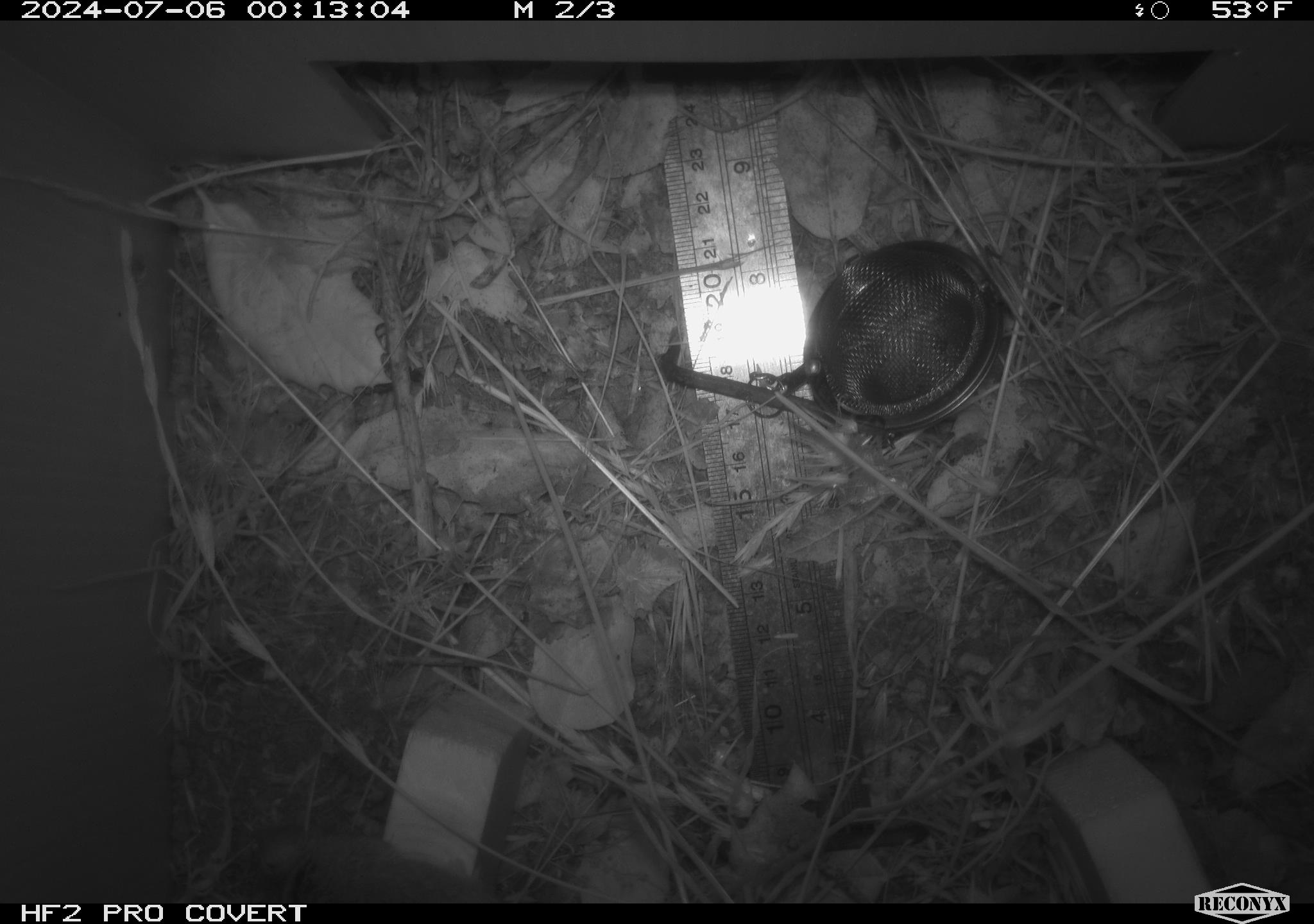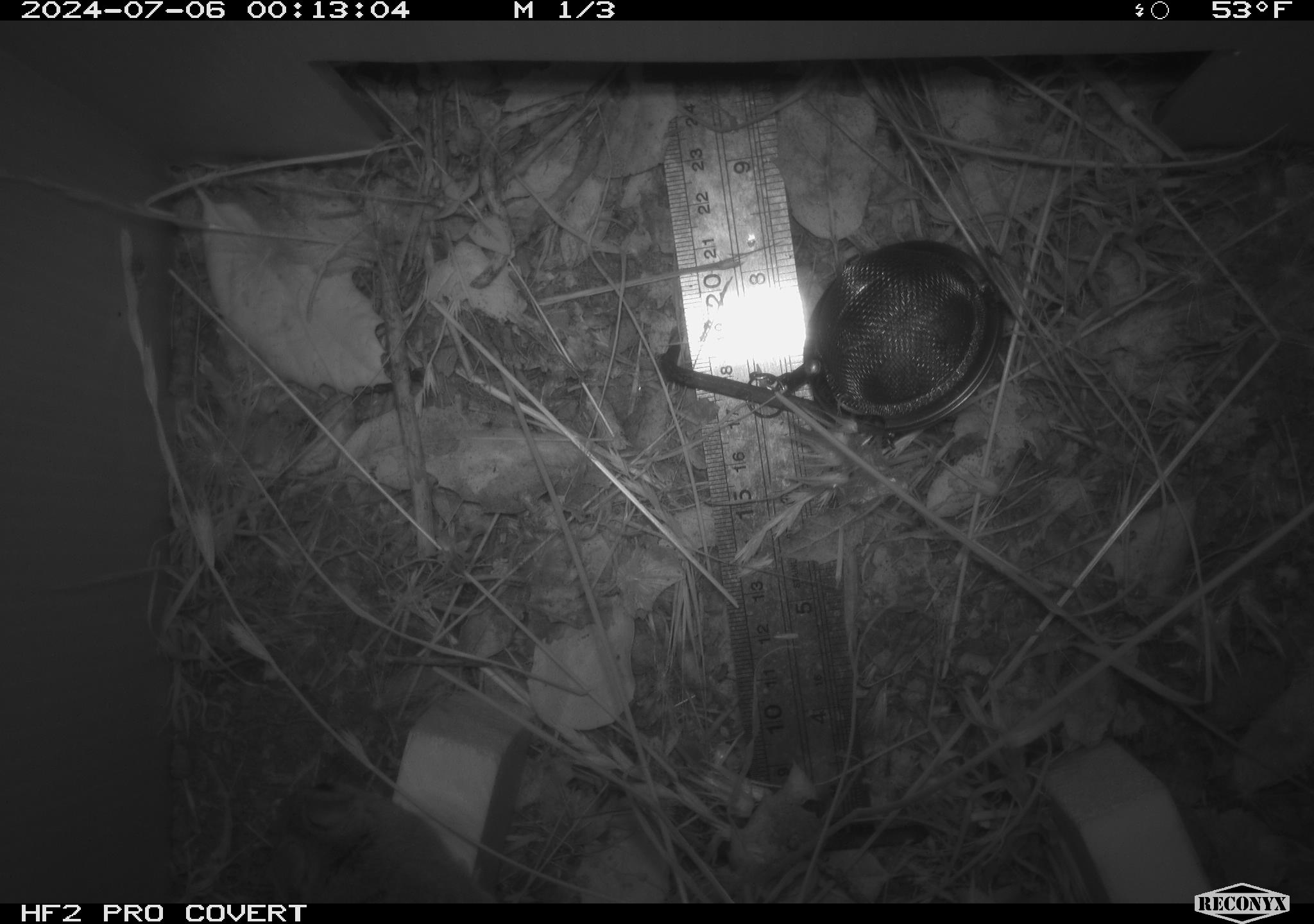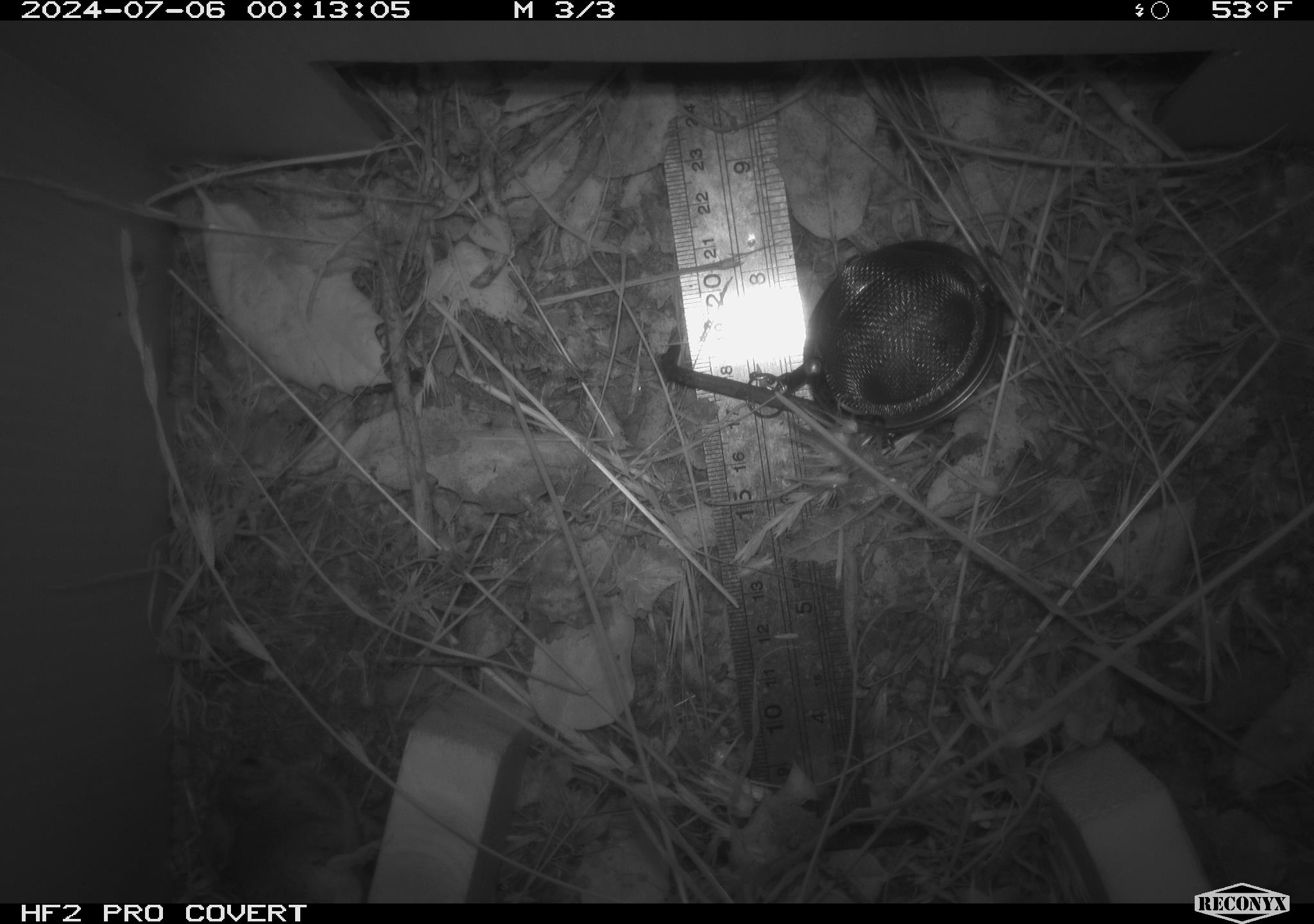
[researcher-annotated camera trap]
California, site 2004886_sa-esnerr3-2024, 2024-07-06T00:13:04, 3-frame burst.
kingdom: Animalia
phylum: Chordata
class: Mammalia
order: Rodentia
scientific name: Rodentia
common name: rodent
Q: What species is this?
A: Rodent (Rodentia).